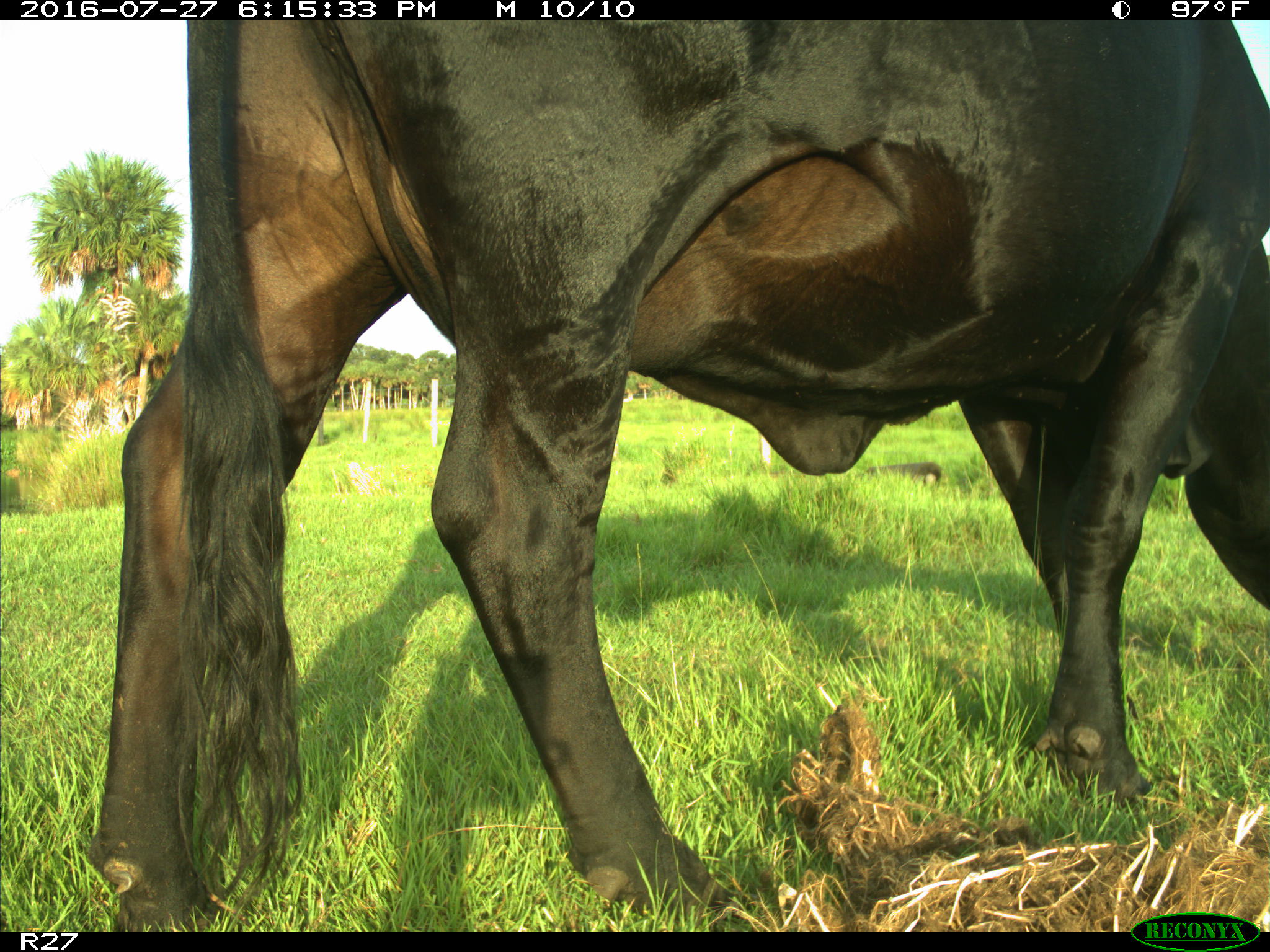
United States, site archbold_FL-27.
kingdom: Animalia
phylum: Chordata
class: Mammalia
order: Artiodactyla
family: Bovidae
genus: Bos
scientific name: Bos taurus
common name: domestic cow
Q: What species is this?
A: Bos taurus (domestic cow).